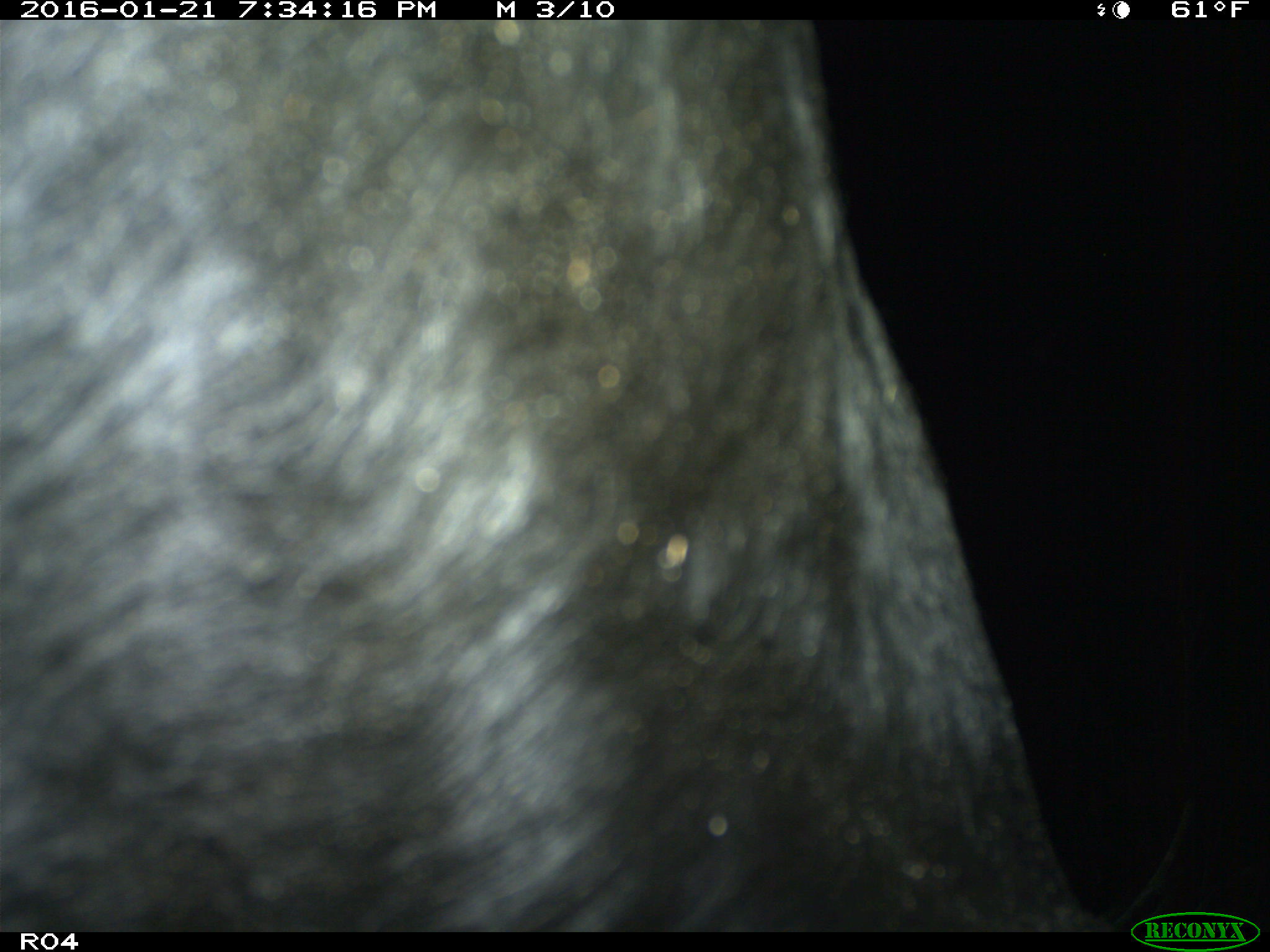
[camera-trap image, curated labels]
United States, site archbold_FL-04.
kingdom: Animalia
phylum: Chordata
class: Mammalia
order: Artiodactyla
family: Bovidae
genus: Bos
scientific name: Bos taurus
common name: domestic cow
Bos taurus (domestic cow).